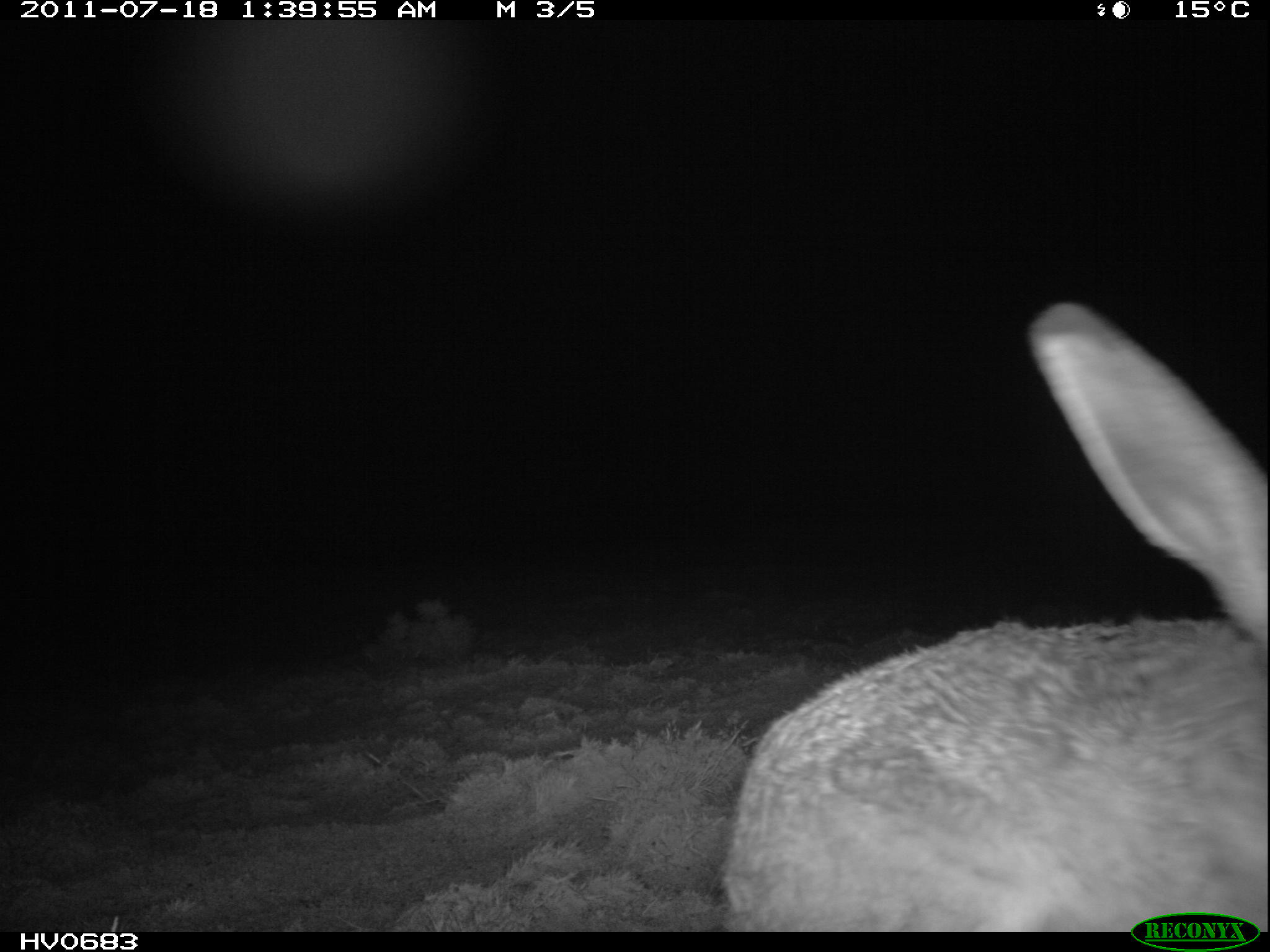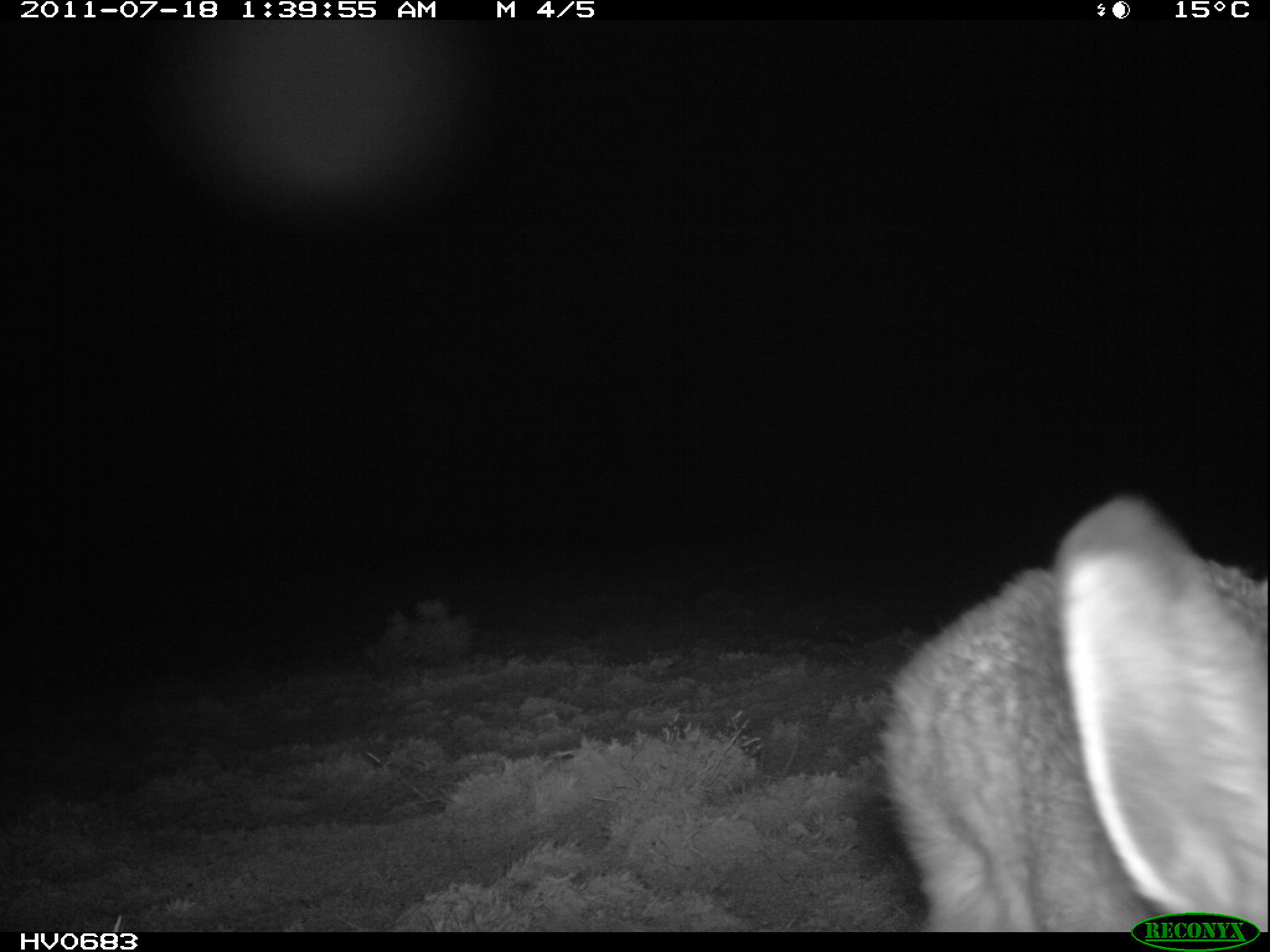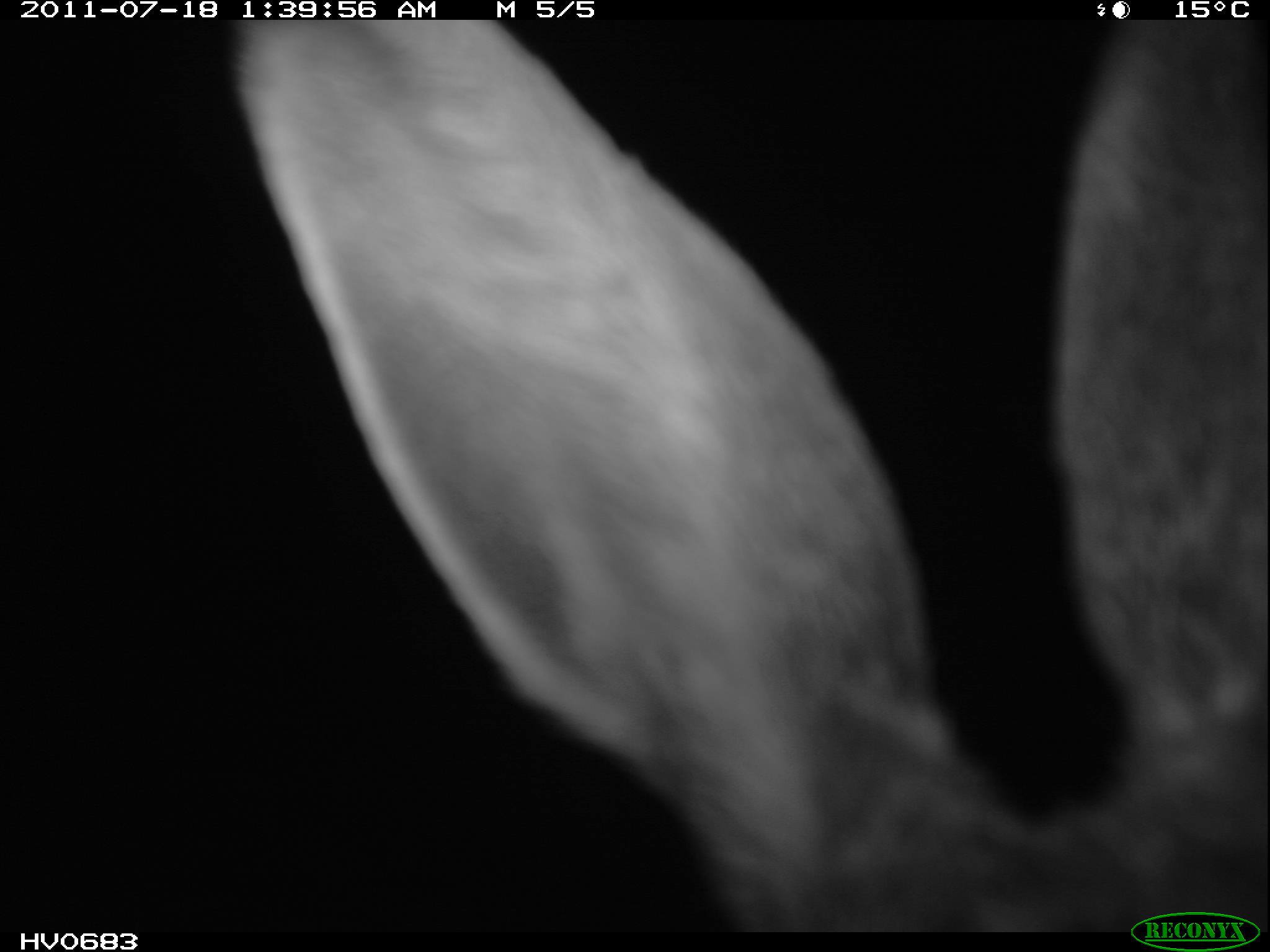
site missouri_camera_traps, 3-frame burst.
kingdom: Animalia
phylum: Chordata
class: Mammalia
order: Lagomorpha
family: Leporidae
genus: Lepus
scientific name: Lepus europaeus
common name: european hare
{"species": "european hare (Lepus europaeus)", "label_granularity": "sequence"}